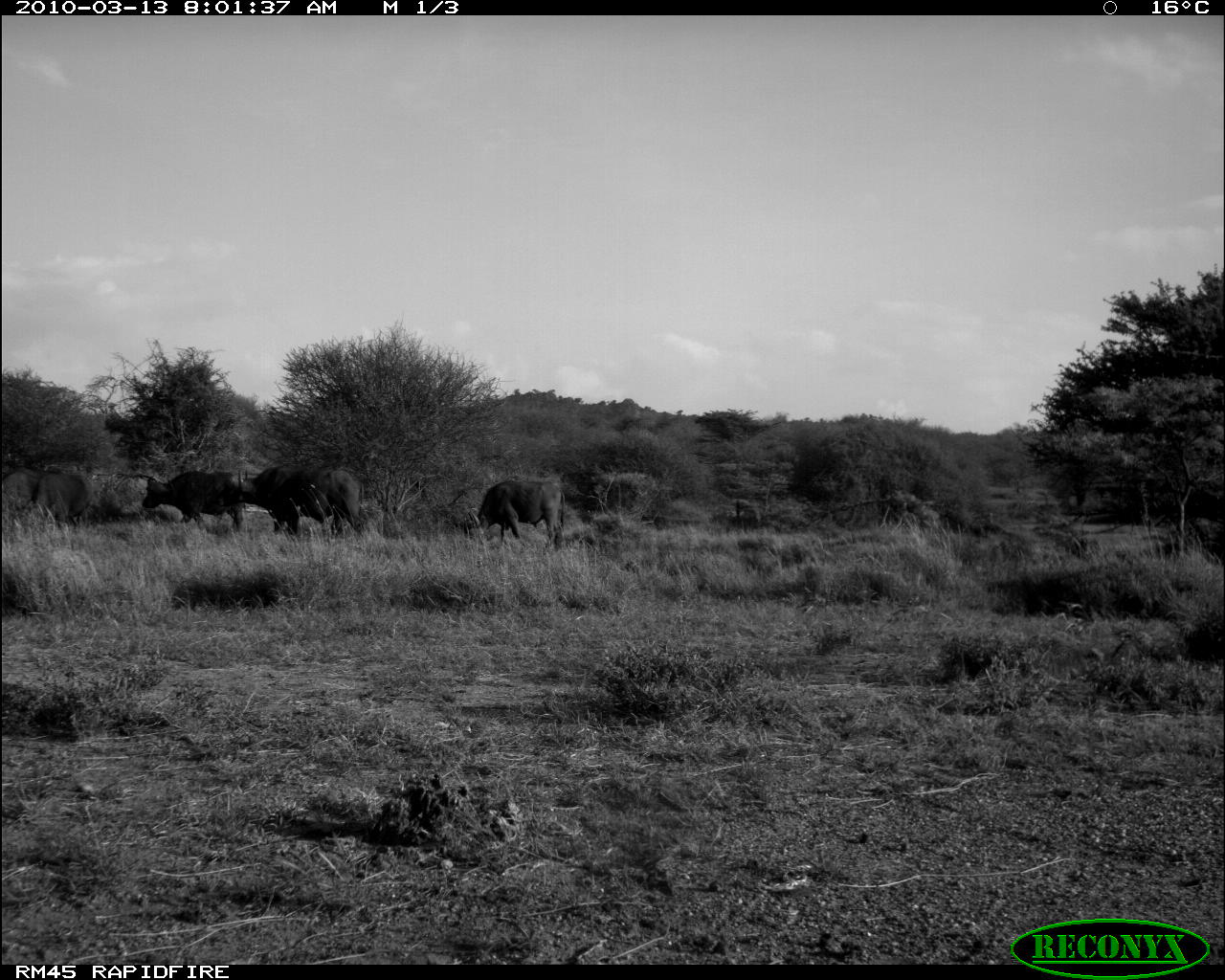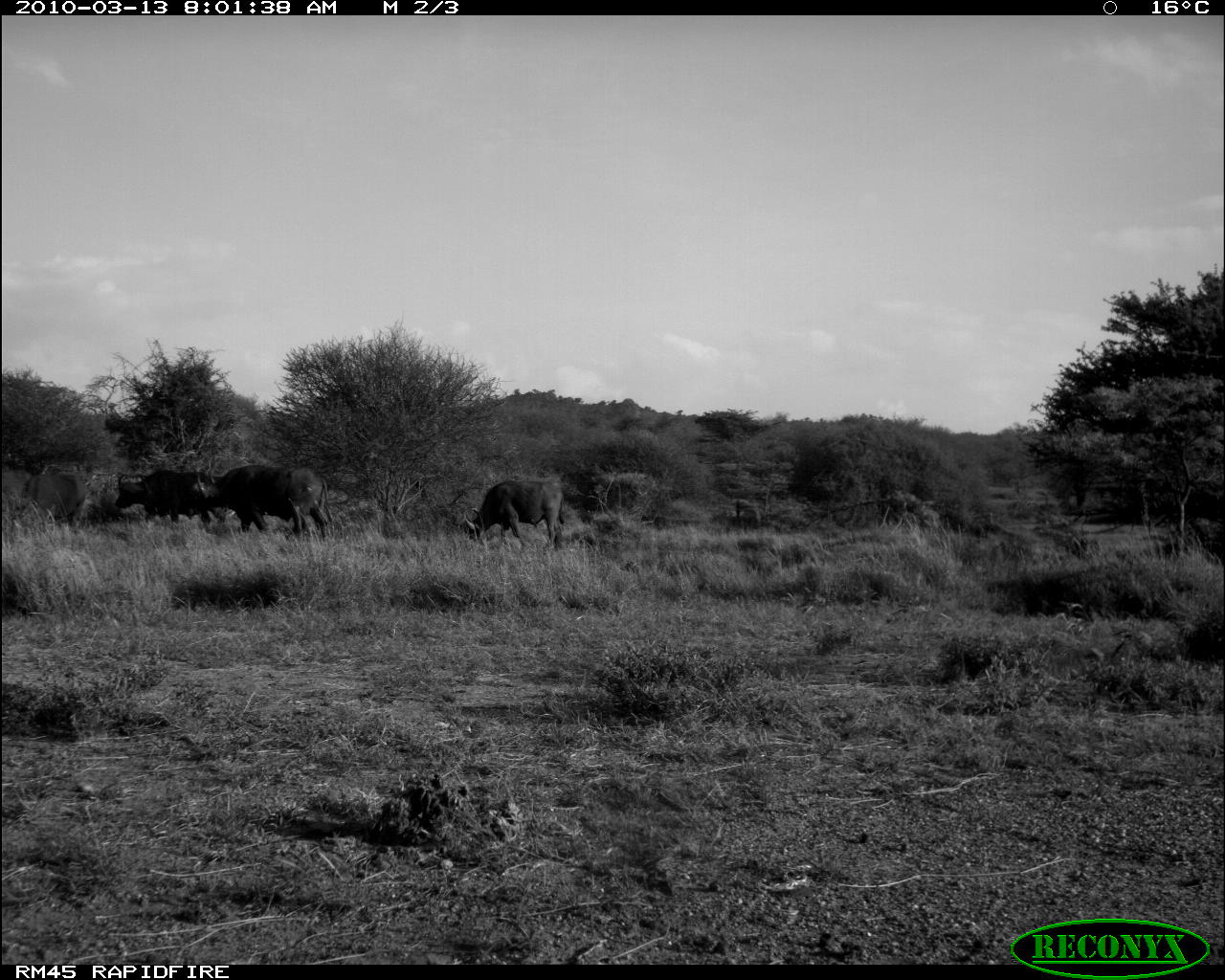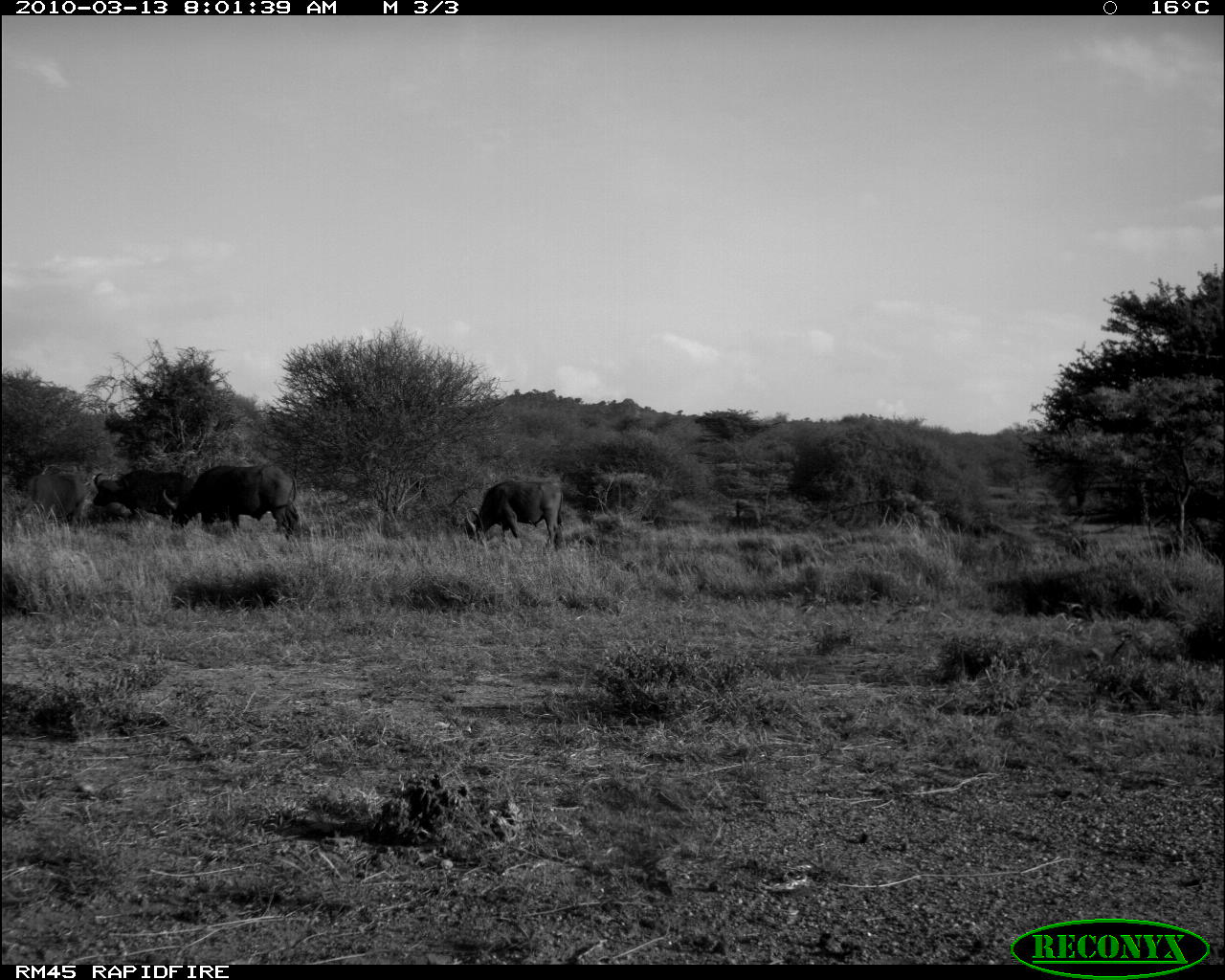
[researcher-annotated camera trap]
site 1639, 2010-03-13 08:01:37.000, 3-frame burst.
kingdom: Animalia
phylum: Chordata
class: Mammalia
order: Artiodactyla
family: Bovidae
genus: Syncerus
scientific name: Syncerus caffer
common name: african buffalo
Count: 4.